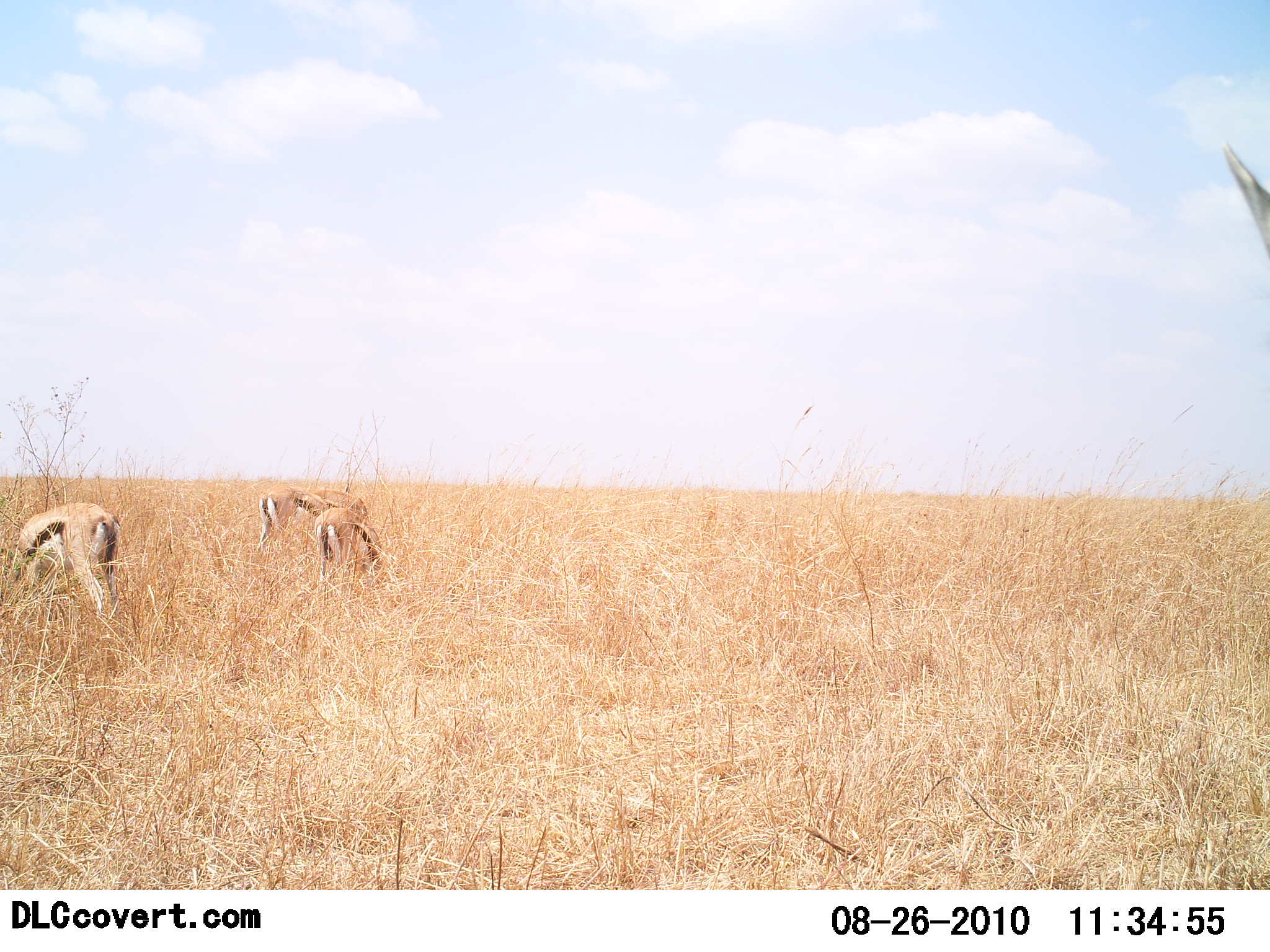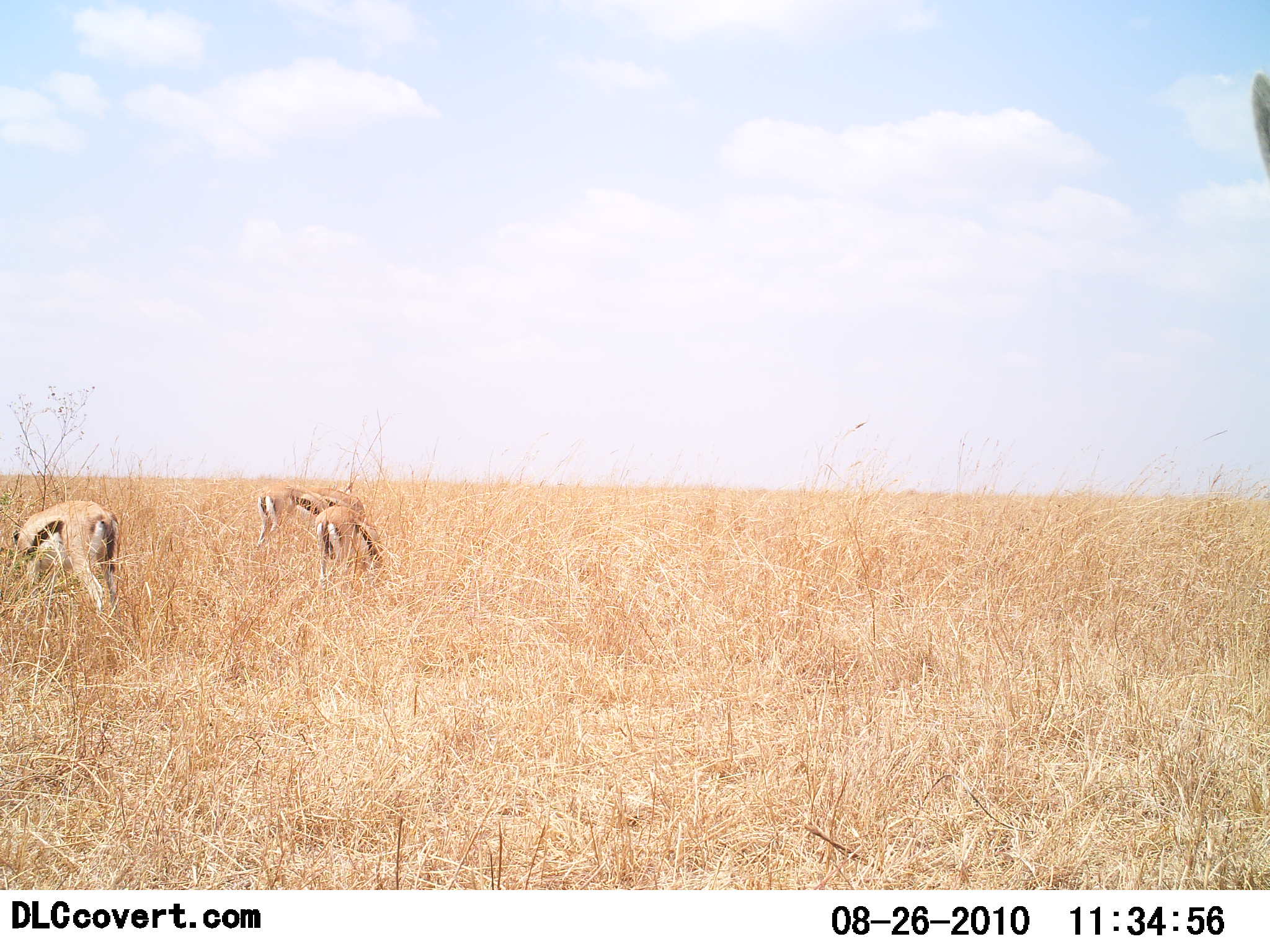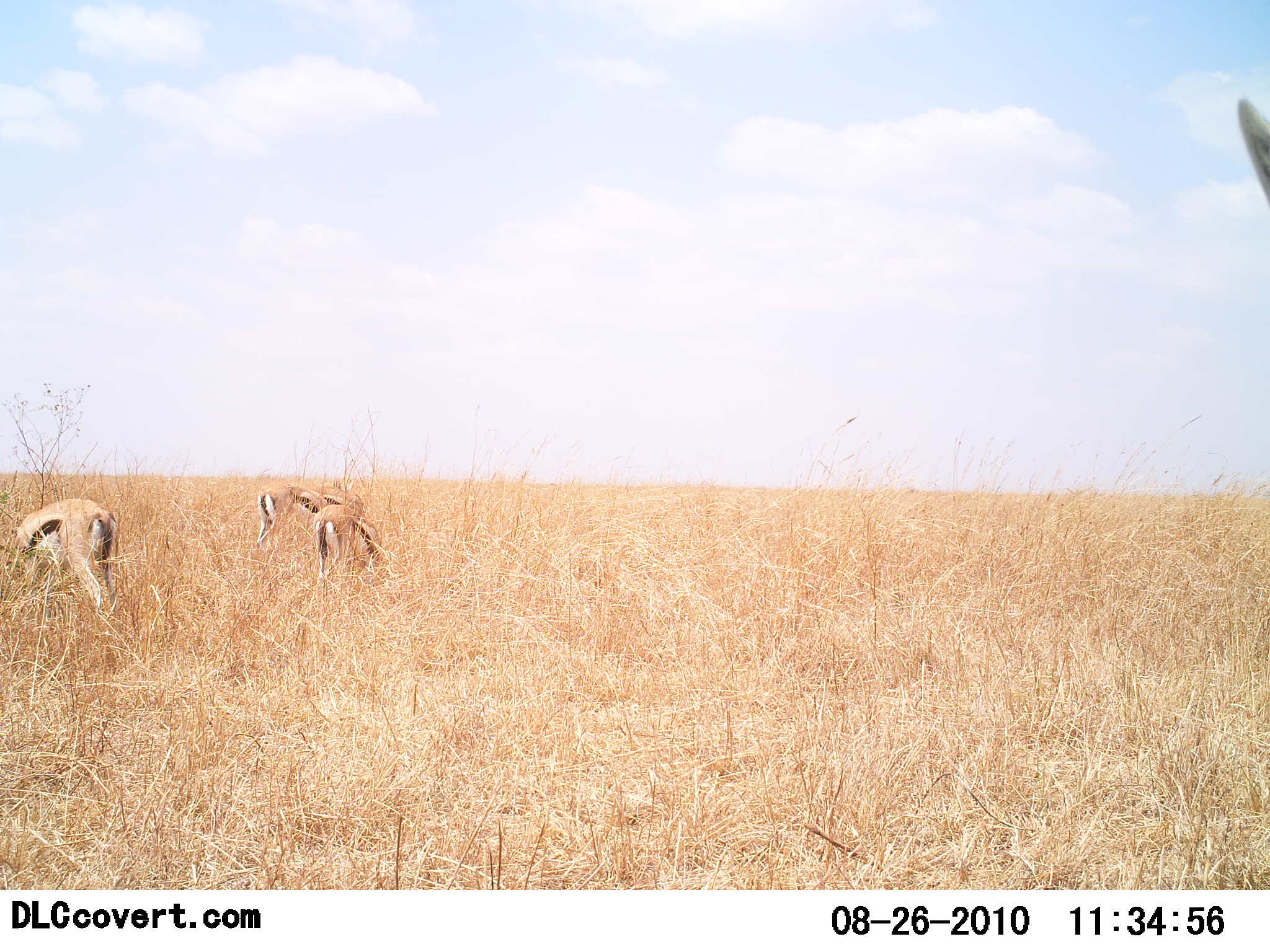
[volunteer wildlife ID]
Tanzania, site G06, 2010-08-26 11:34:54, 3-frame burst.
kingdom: Animalia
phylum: Chordata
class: Mammalia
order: Artiodactyla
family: Bovidae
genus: Eudorcas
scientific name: Eudorcas thomsonii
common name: thomson's gazelle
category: gazellethomsons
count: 4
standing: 38%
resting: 8%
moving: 8%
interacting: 0%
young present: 0%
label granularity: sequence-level